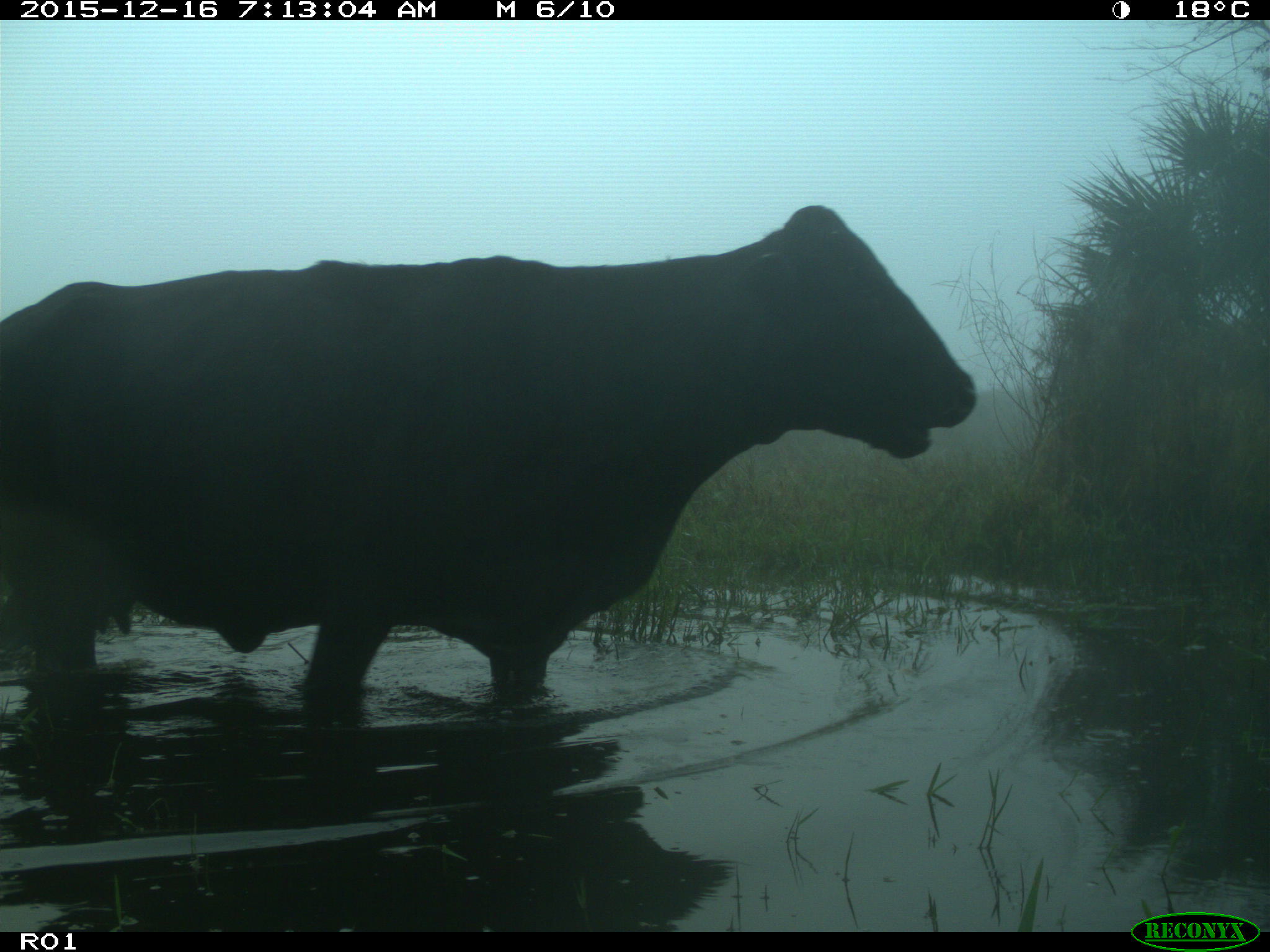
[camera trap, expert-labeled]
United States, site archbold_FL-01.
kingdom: Animalia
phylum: Chordata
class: Mammalia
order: Artiodactyla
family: Bovidae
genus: Bos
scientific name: Bos taurus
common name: domestic cow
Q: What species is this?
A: Bos taurus (domestic cow).